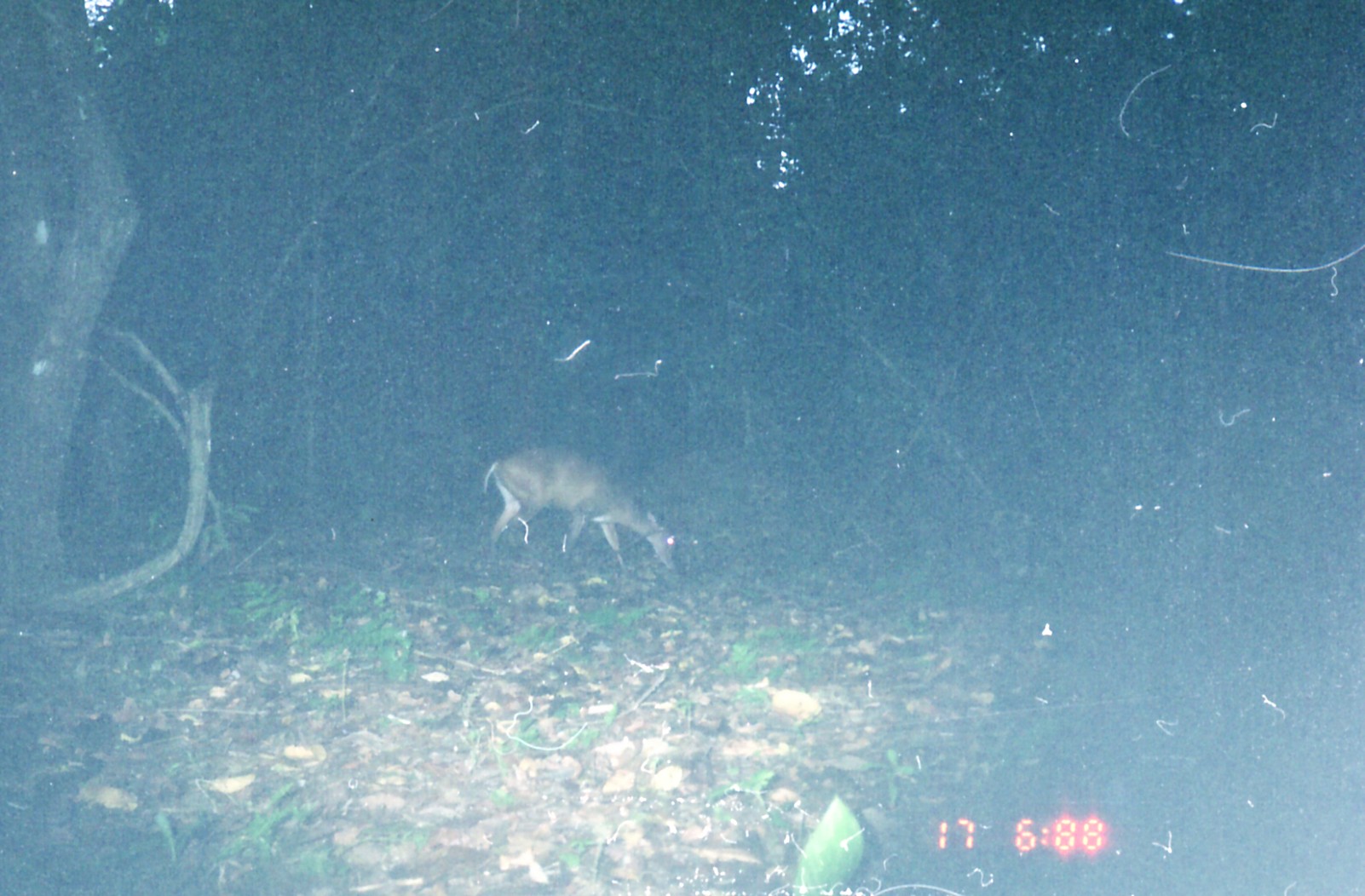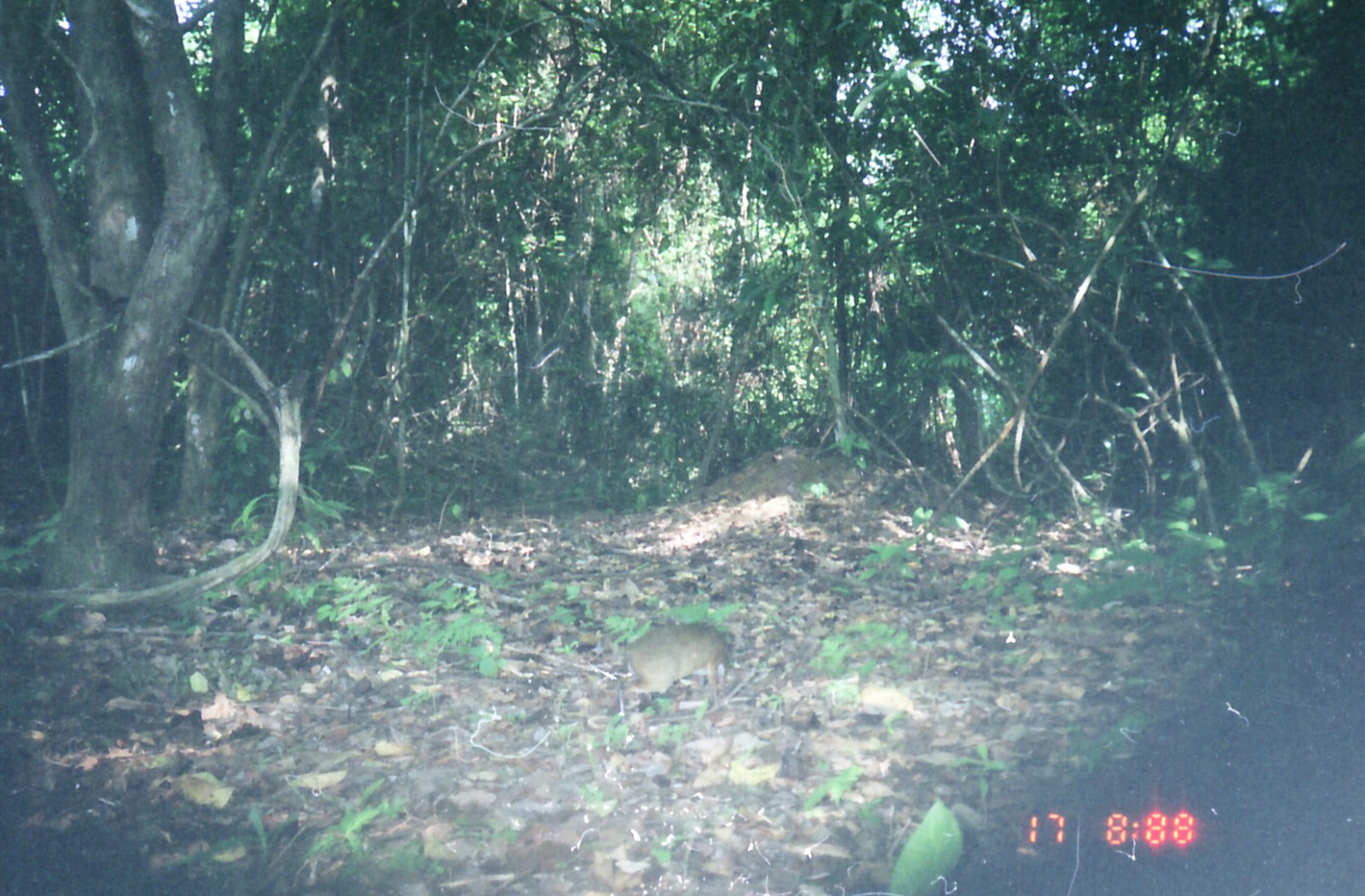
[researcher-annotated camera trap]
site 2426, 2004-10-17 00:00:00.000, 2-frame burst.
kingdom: Animalia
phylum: Chordata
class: Mammalia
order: Artiodactyla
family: Cervidae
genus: Muntiacus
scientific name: Muntiacus muntjak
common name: southern red muntjac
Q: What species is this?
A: Muntiacus muntjak (southern red muntjac).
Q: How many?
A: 1.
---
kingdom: Animalia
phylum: Chordata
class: Mammalia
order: Artiodactyla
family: Tragulidae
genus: Tragulus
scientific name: Tragulus napu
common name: greater oriental chevrotain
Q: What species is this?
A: Tragulus napu (greater oriental chevrotain).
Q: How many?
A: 1.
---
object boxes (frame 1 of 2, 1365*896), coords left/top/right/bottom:
muntiacus muntjak: 480/442/686/577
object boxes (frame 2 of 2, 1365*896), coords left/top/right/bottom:
tragulus napu: 601/621/731/715